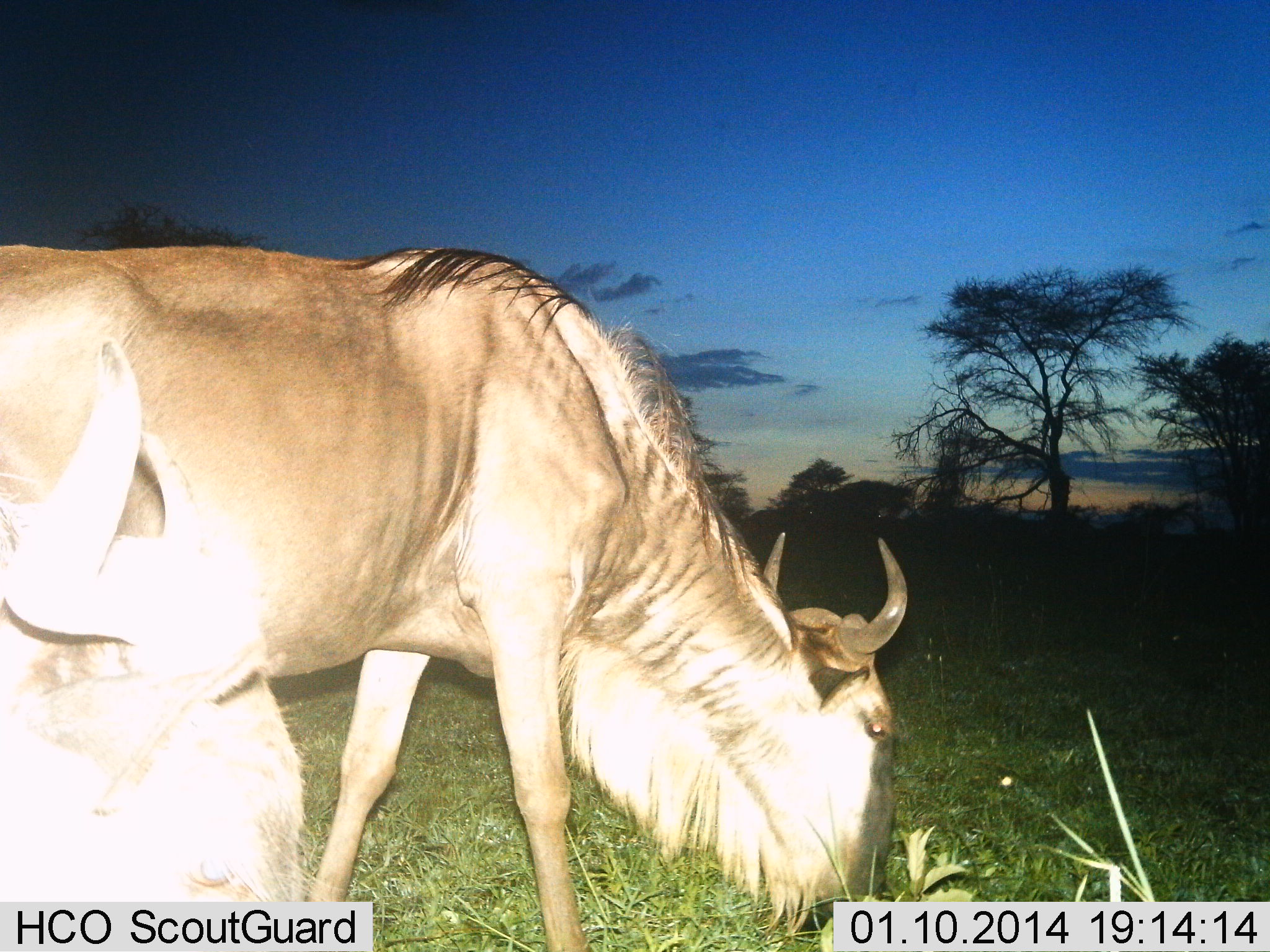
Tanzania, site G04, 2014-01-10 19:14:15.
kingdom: Animalia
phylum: Chordata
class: Mammalia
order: Artiodactyla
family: Bovidae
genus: Connochaetes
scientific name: Connochaetes taurinus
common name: blue wildebeest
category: wildebeest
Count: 2.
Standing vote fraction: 25%.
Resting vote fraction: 10%.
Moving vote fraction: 3%.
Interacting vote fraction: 1%.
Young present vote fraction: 1%.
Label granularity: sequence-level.